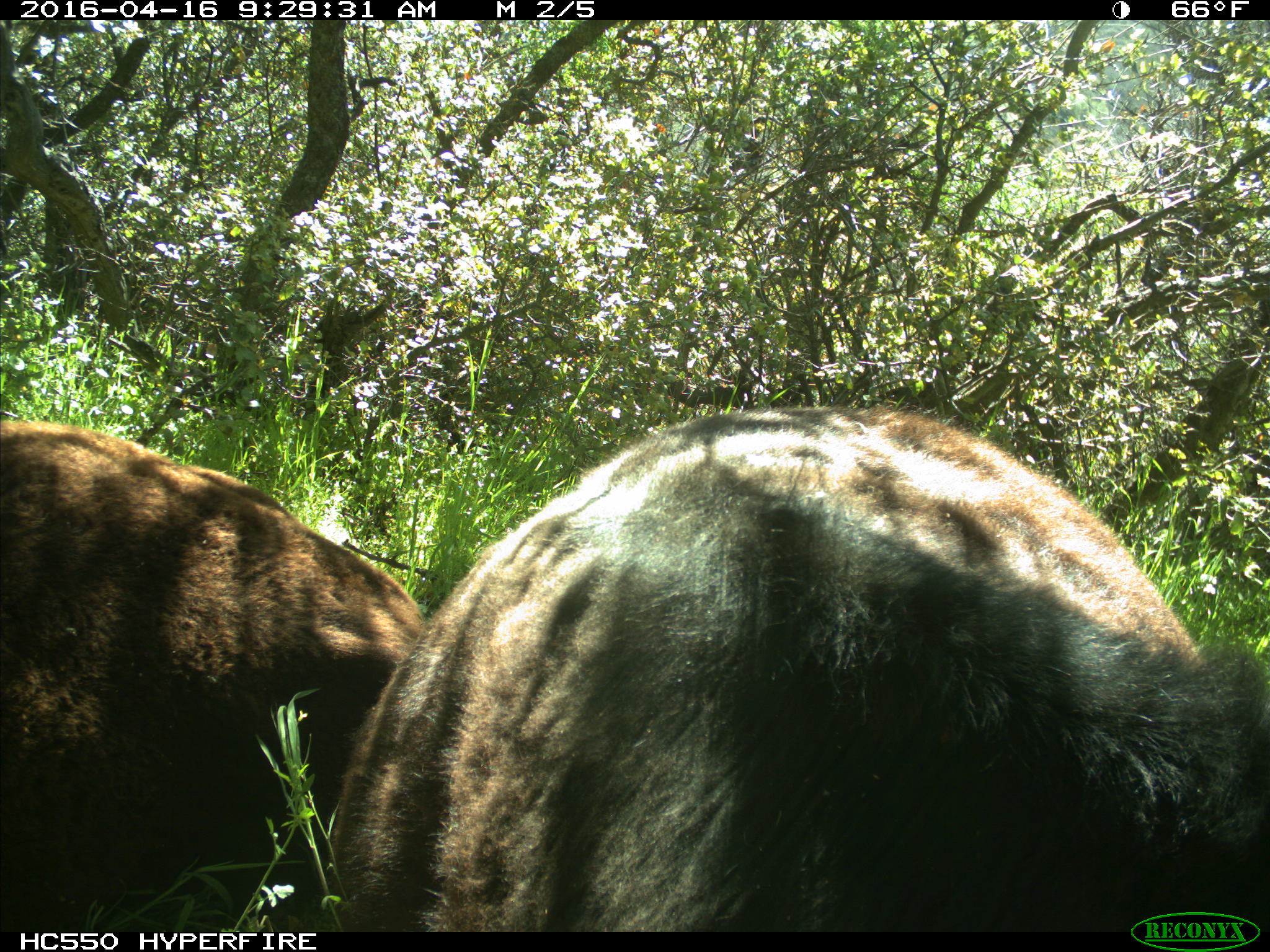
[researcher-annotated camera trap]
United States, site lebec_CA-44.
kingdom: Animalia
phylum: Chordata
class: Mammalia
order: Artiodactyla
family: Bovidae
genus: Bos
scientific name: Bos taurus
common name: domestic cow